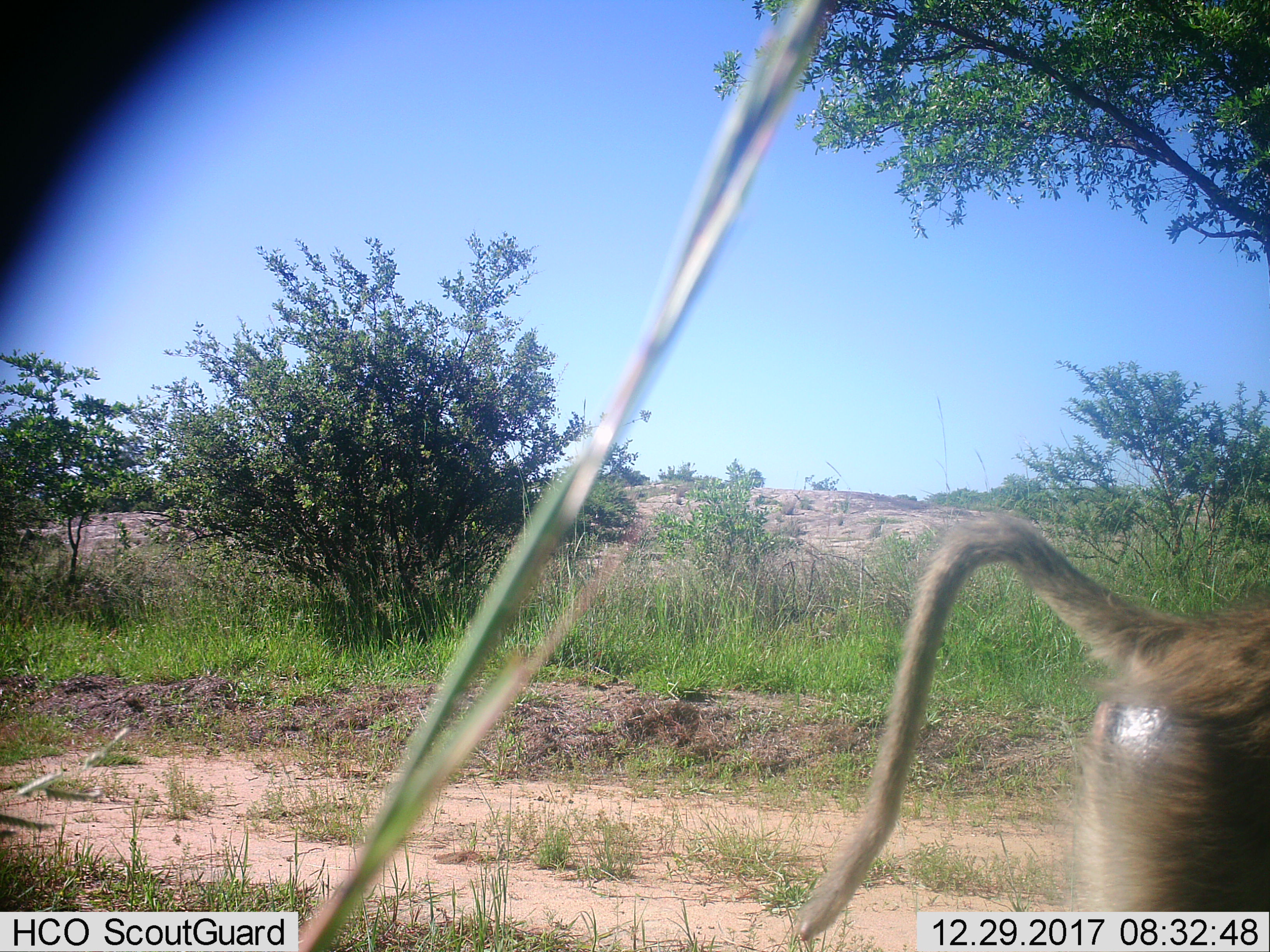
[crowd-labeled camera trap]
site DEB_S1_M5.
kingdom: Animalia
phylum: Chordata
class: Mammalia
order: Primates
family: Cercopithecidae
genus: Papio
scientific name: Papio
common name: baboon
Baboon (Papio), count 1. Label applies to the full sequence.